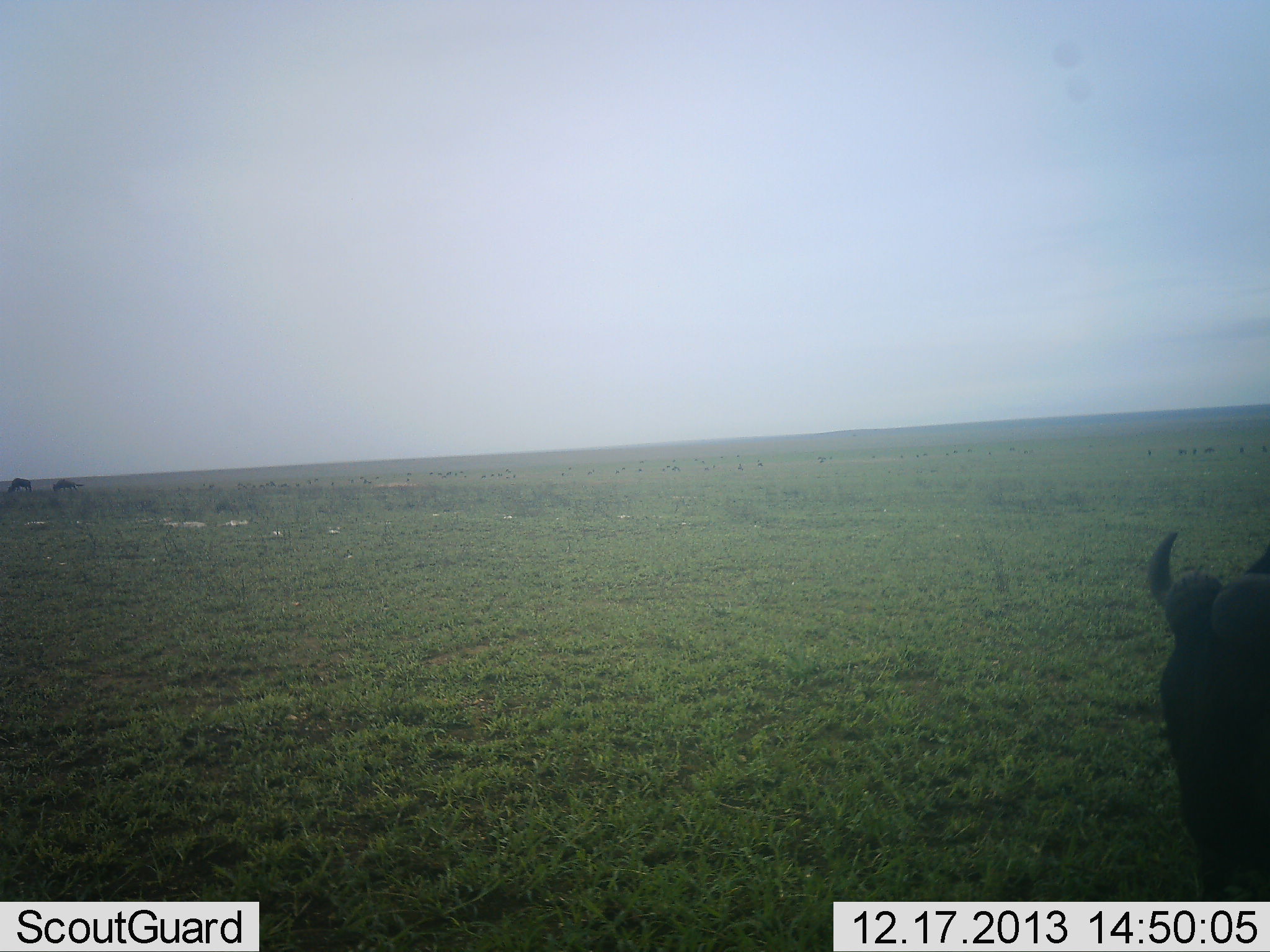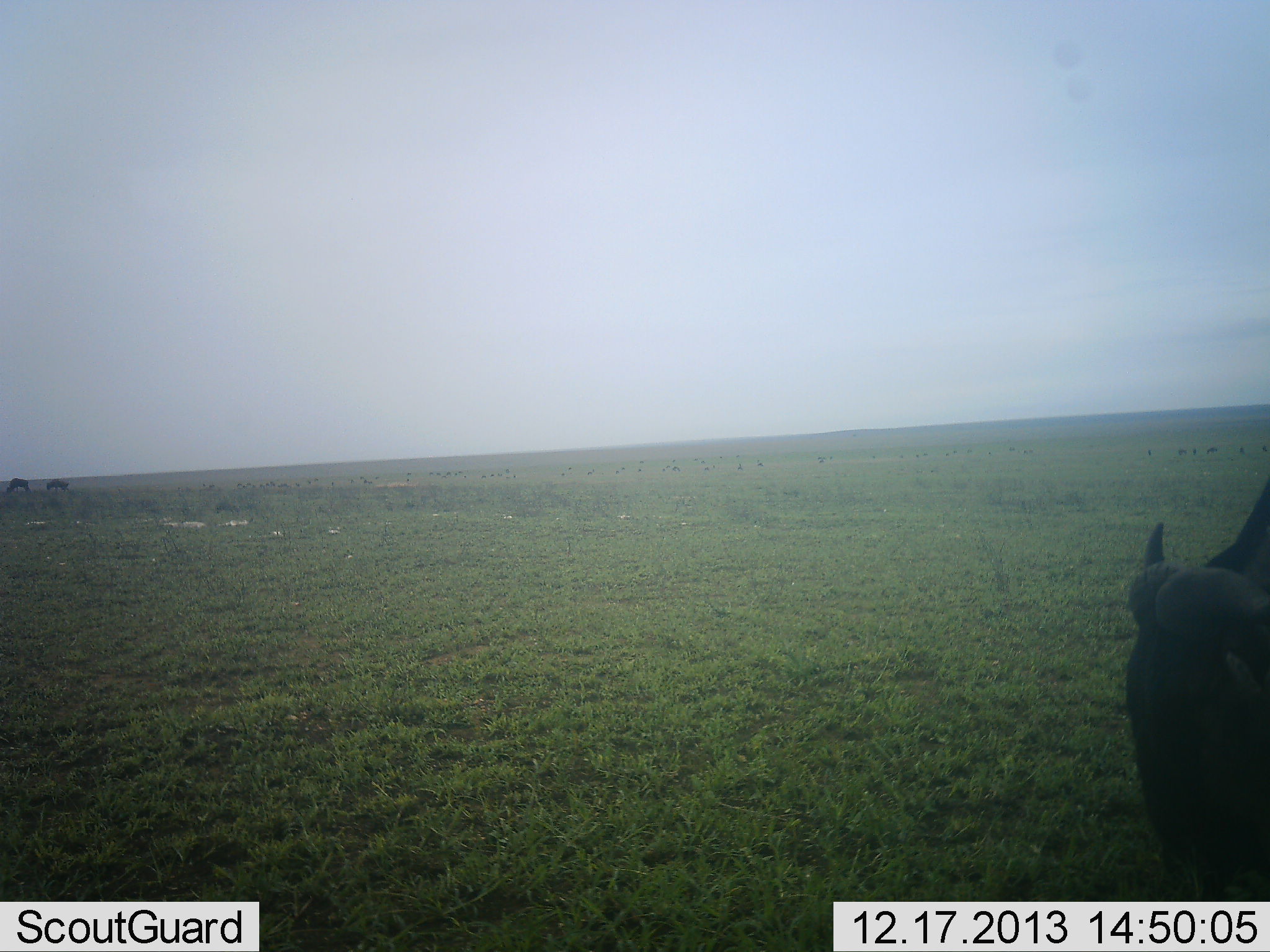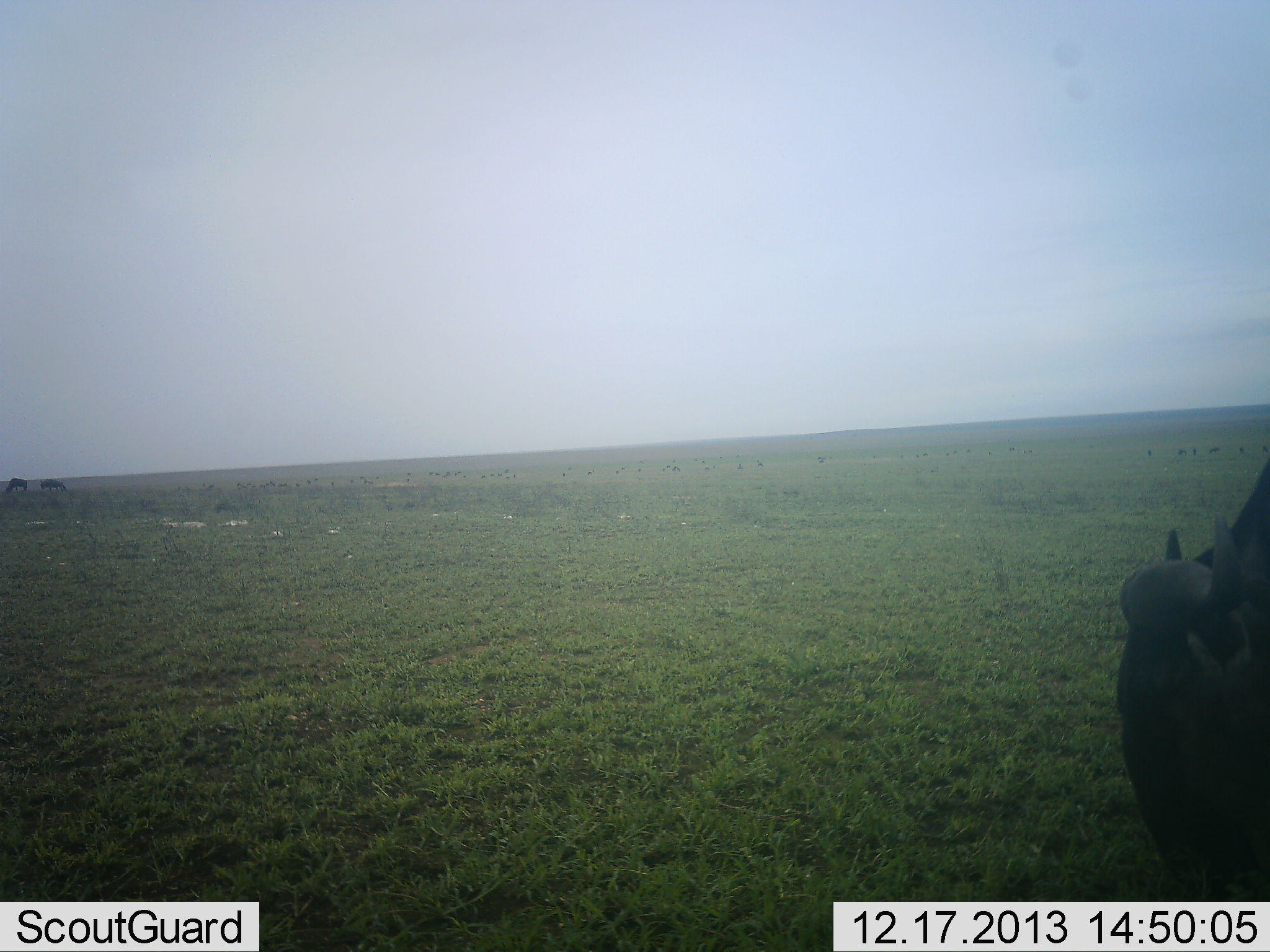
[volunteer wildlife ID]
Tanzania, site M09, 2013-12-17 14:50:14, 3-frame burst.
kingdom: Animalia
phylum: Chordata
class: Mammalia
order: Artiodactyla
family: Bovidae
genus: Connochaetes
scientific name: Connochaetes taurinus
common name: blue wildebeest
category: wildebeest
Wildebeest (blue wildebeest) (Connochaetes taurinus), count 3. Behavior (volunteer vote fractions): standing 55%, resting 0%, moving 9%, interacting 0%. Young present (vote fraction): 0%. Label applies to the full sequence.